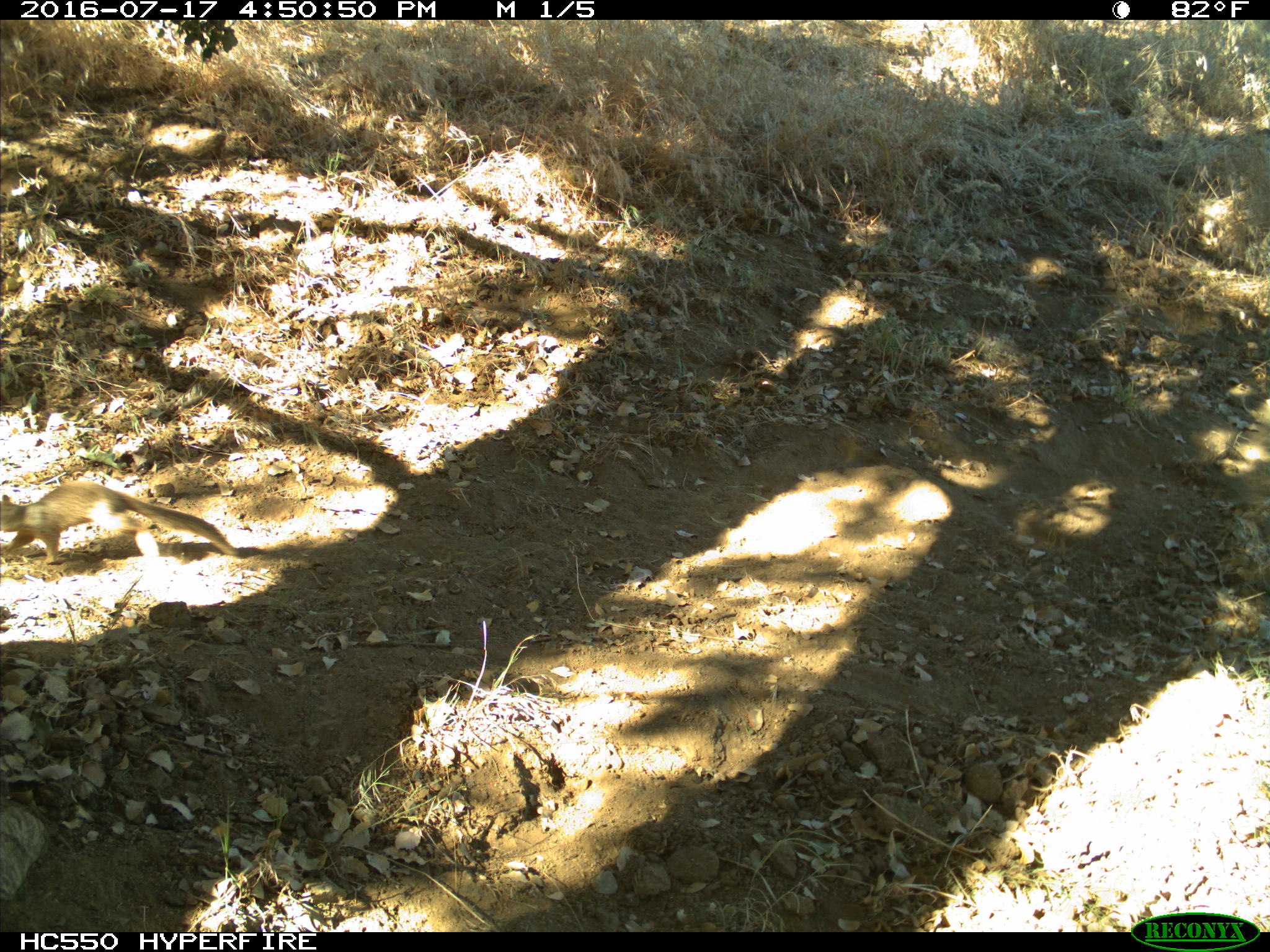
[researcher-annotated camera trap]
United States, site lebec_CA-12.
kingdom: Animalia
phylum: Chordata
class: Mammalia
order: Rodentia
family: Sciuridae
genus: Otospermophilus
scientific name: Otospermophilus beecheyi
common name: california ground squirrel